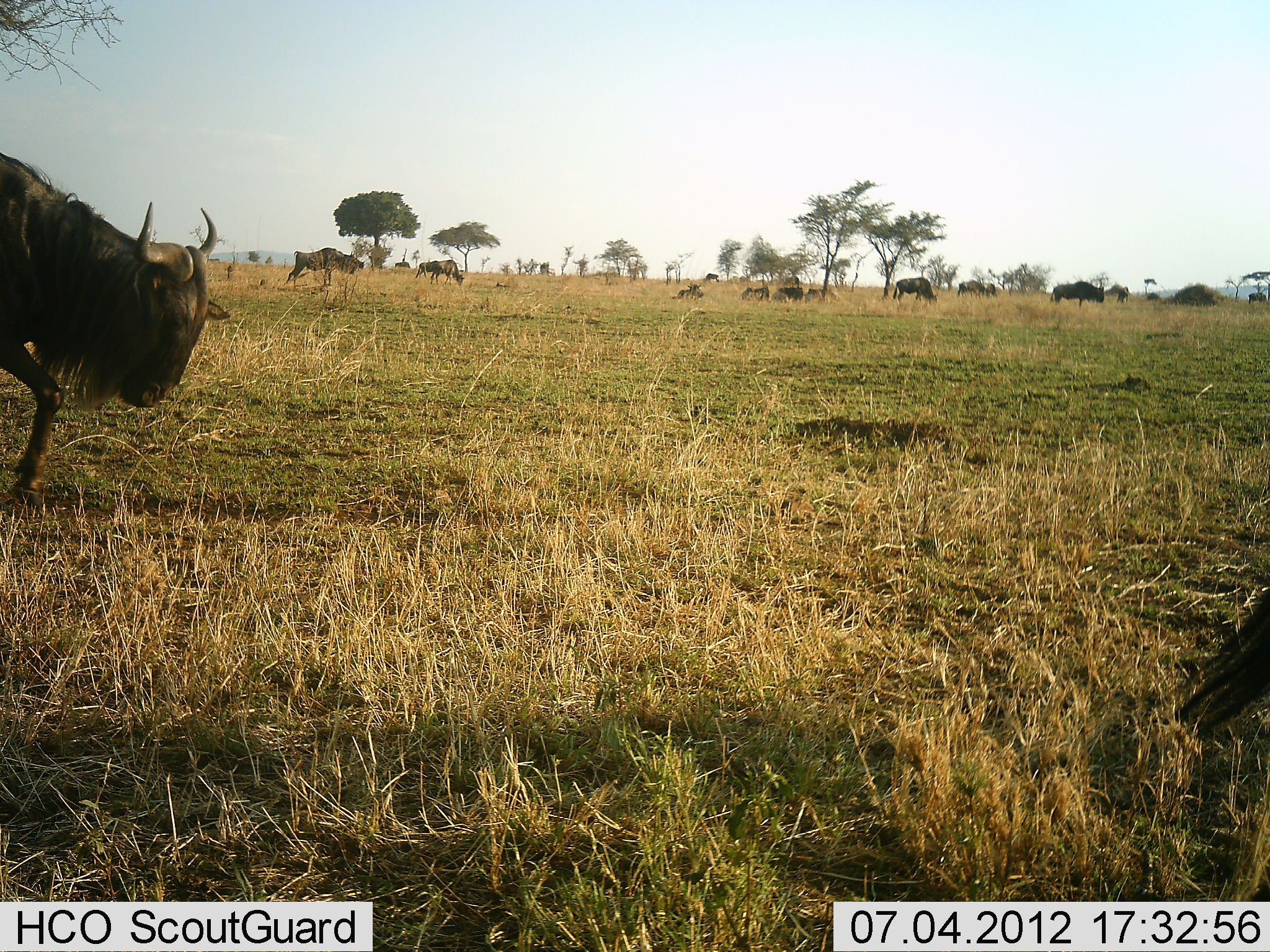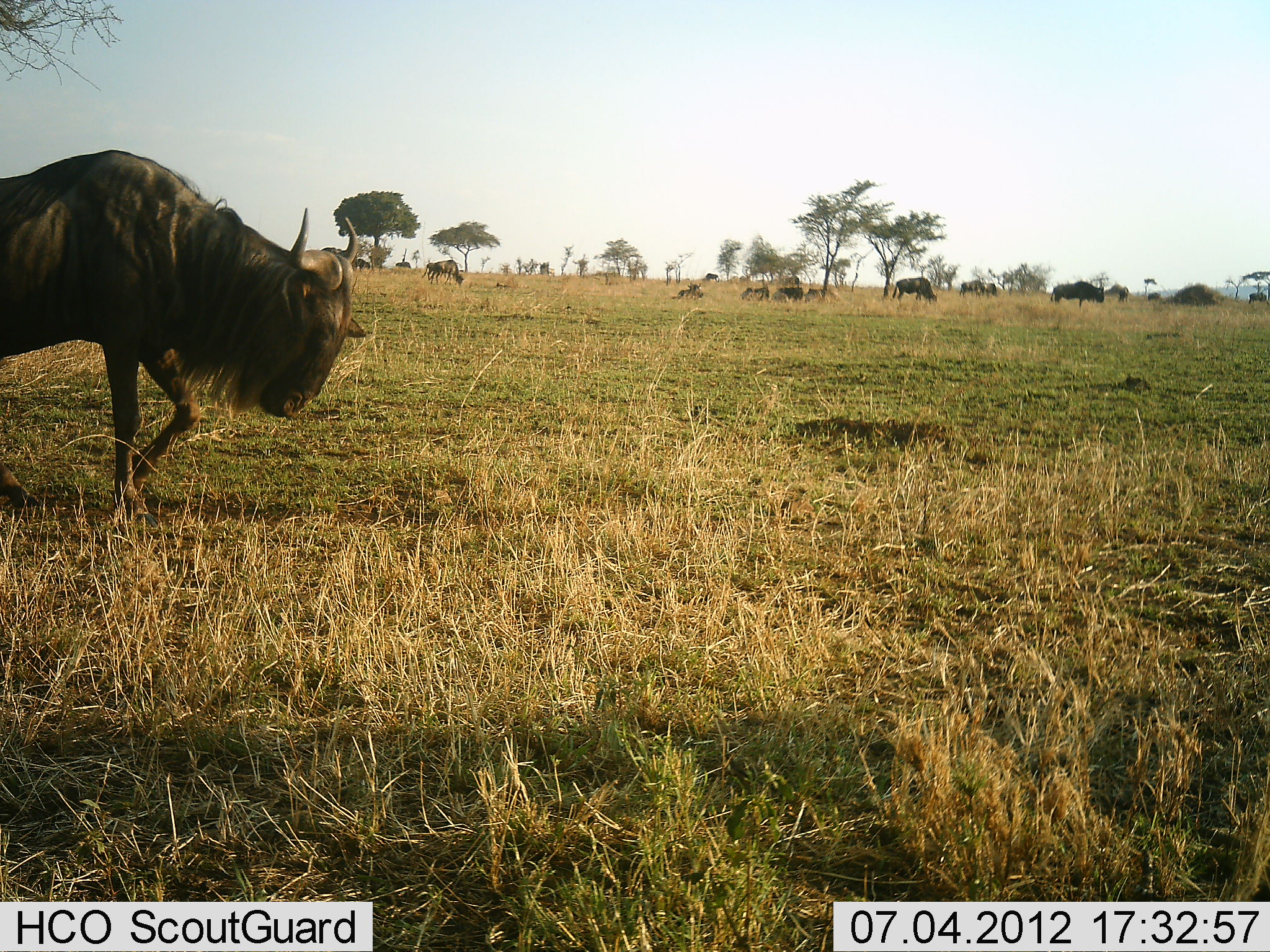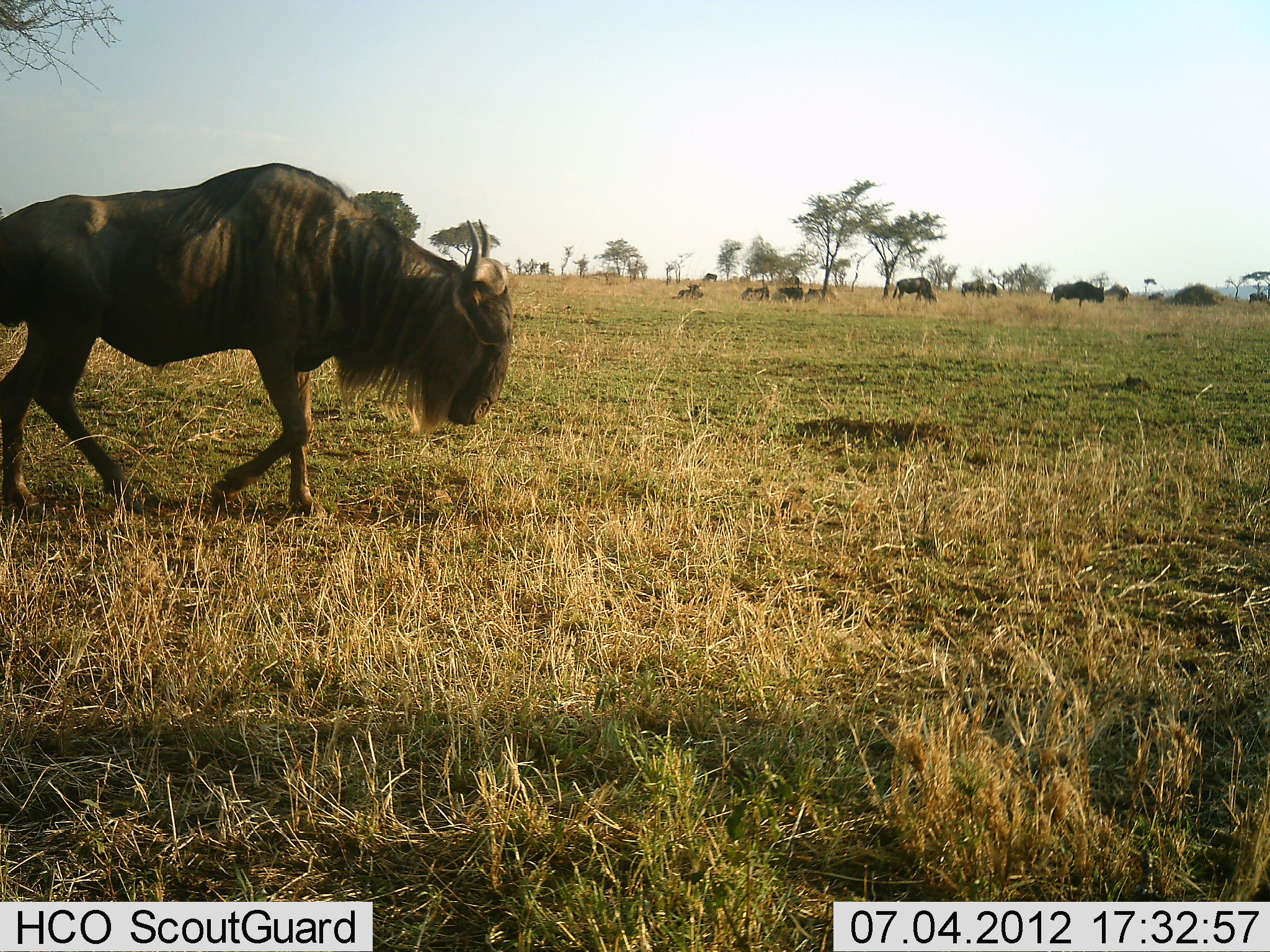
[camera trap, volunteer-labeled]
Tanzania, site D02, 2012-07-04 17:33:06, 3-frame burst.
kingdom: Animalia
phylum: Chordata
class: Mammalia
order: Artiodactyla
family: Bovidae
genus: Connochaetes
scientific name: Connochaetes taurinus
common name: blue wildebeest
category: wildebeest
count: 11-50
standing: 50%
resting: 40%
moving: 100%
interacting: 0%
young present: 0%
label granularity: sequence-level